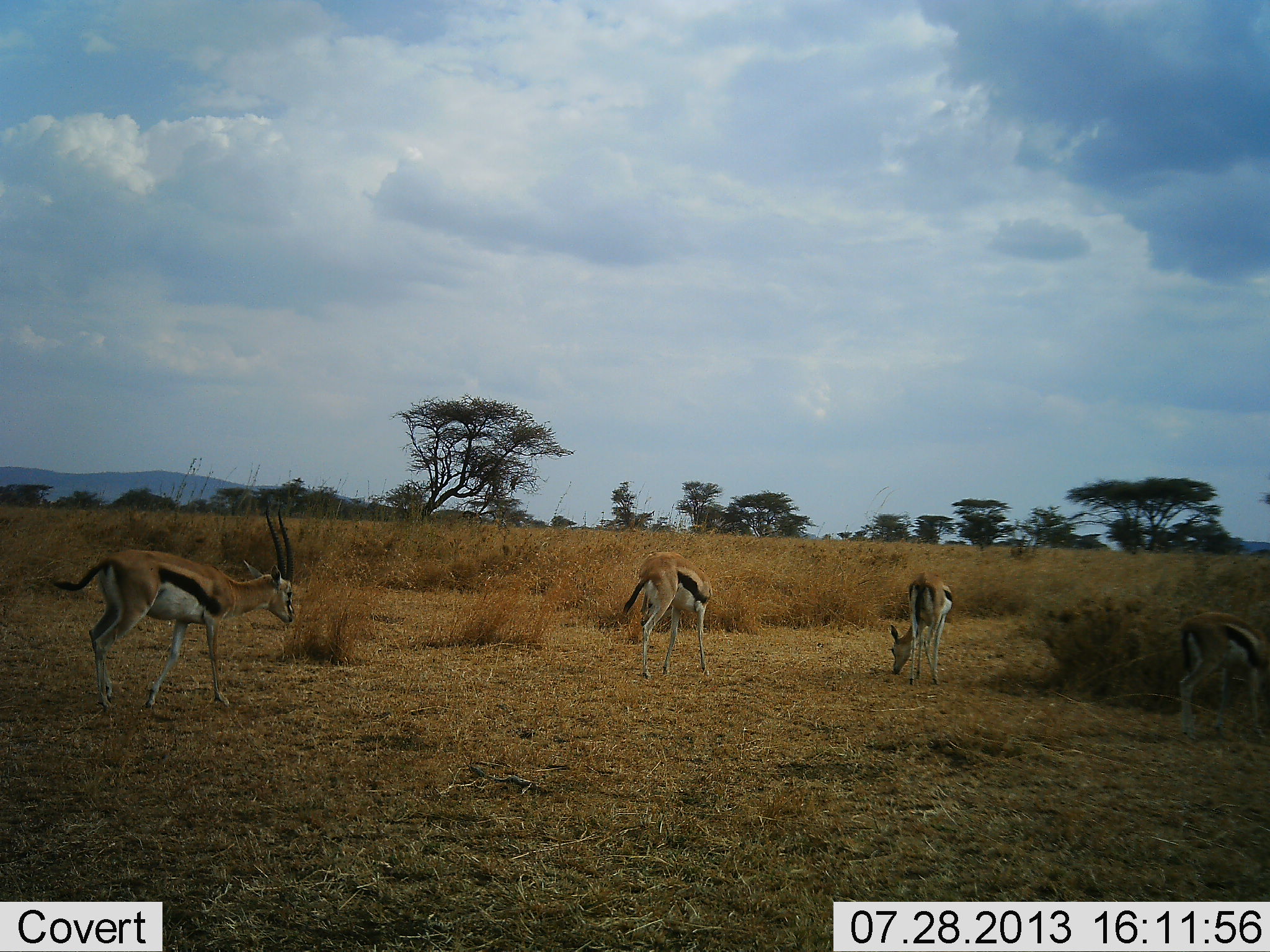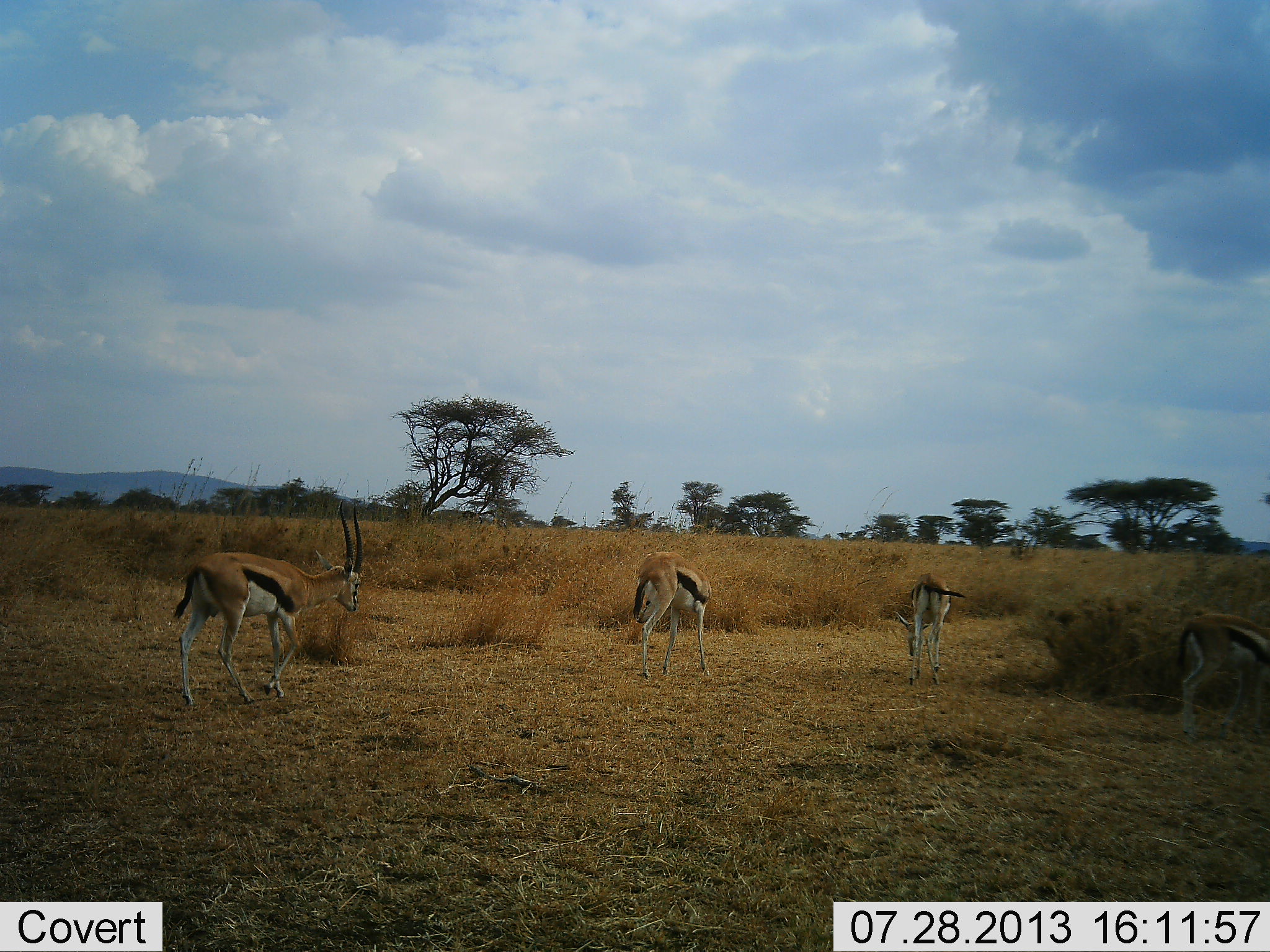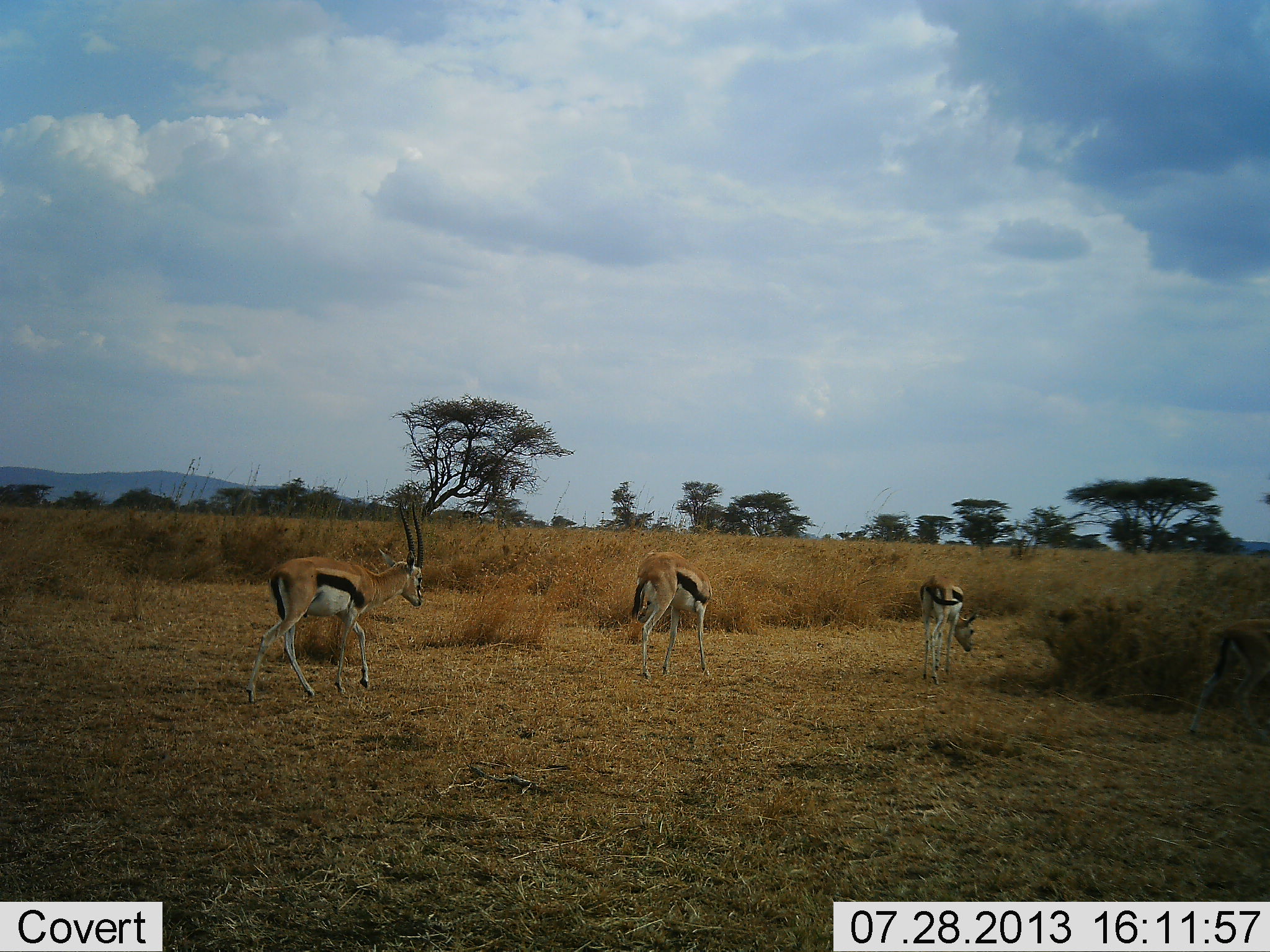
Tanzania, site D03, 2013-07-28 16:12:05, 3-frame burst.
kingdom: Animalia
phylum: Chordata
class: Mammalia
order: Artiodactyla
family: Bovidae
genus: Eudorcas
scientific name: Eudorcas thomsonii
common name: thomson's gazelle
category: gazellethomsons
Gazellethomsons (thomson's gazelle) (Eudorcas thomsonii), count 4. Behavior (volunteer vote fractions): standing 39%, resting 0%, moving 73%, interacting 0%. Young present (vote fraction): 3%. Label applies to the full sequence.